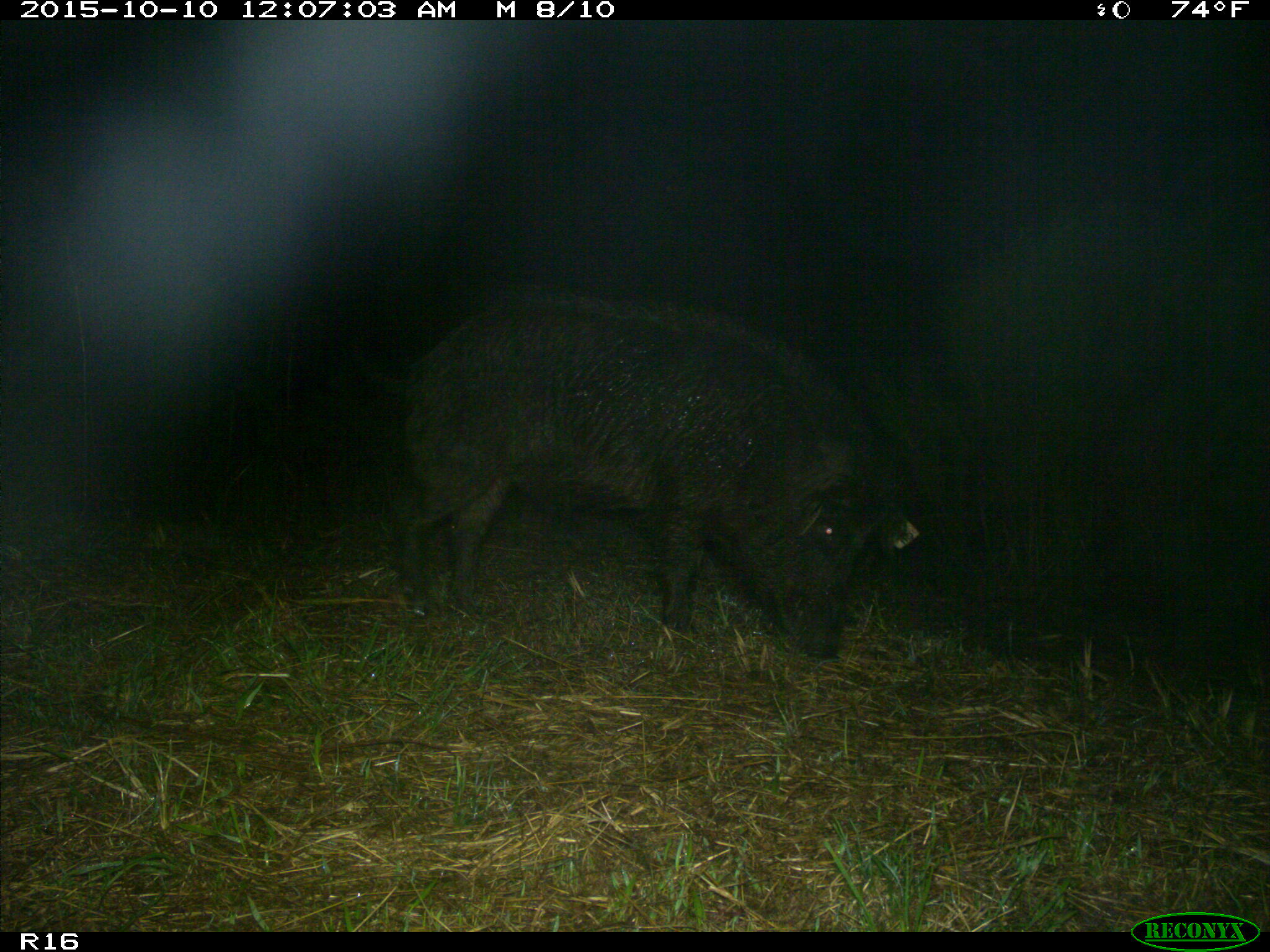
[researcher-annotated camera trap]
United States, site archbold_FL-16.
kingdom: Animalia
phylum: Chordata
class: Mammalia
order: Artiodactyla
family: Suidae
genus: Sus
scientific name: Sus scrofa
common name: wild boar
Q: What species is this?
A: Sus scrofa (wild boar).